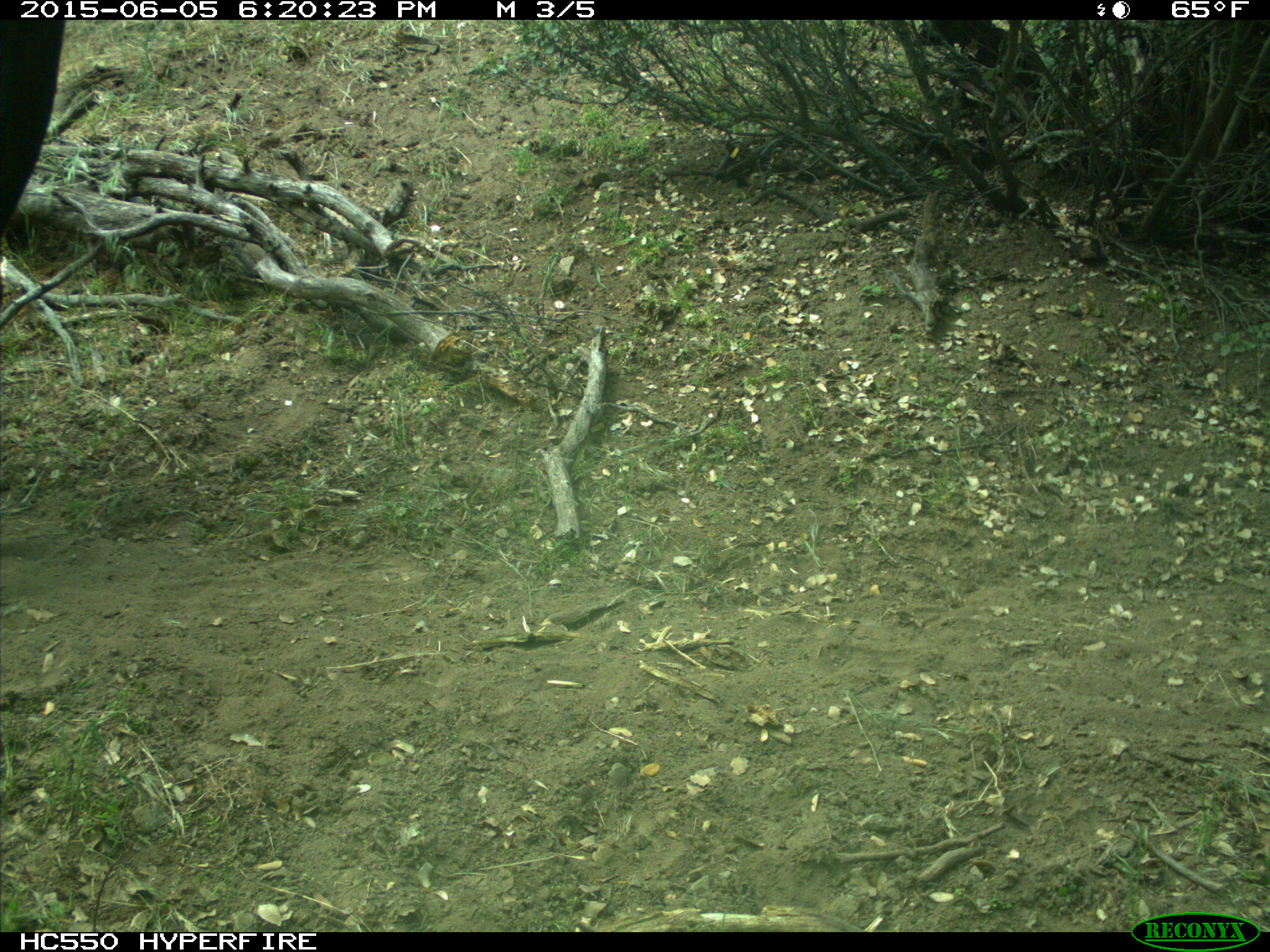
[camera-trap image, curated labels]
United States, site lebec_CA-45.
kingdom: Animalia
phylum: Chordata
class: Mammalia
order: Artiodactyla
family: Bovidae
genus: Bos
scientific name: Bos taurus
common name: domestic cow